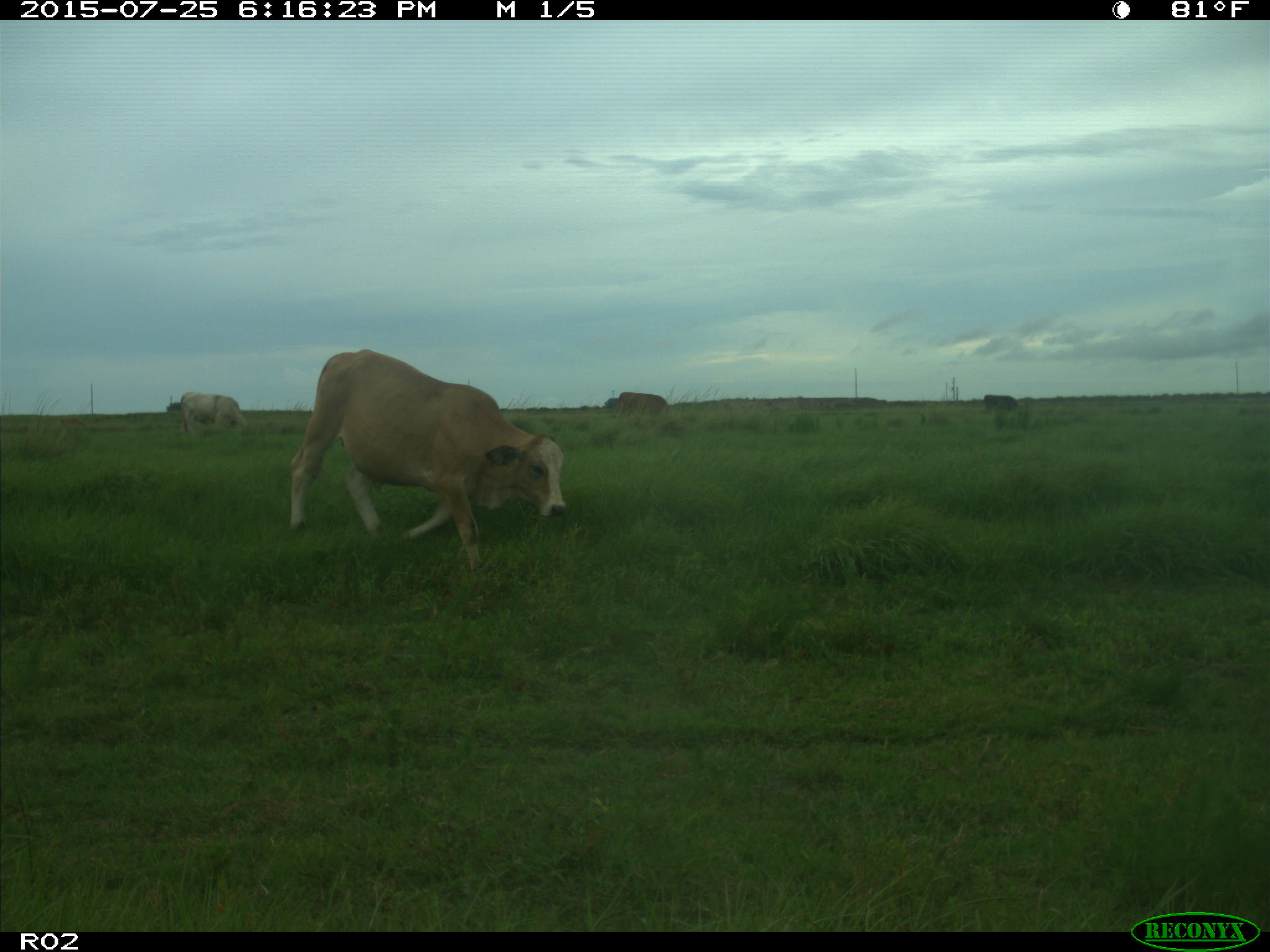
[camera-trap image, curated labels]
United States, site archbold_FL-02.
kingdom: Animalia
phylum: Chordata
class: Mammalia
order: Artiodactyla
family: Bovidae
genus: Bos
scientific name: Bos taurus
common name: domestic cow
Bos taurus (domestic cow).